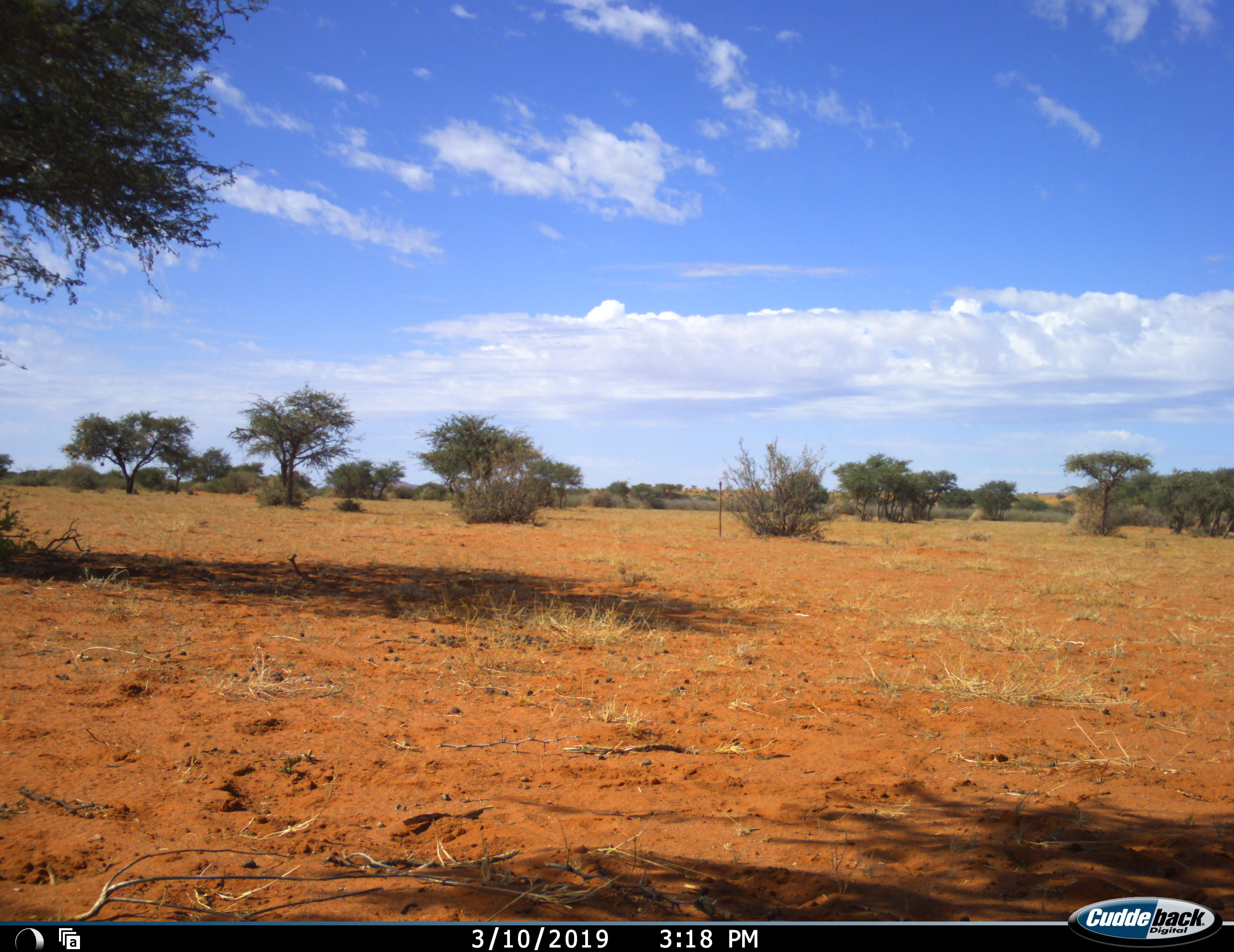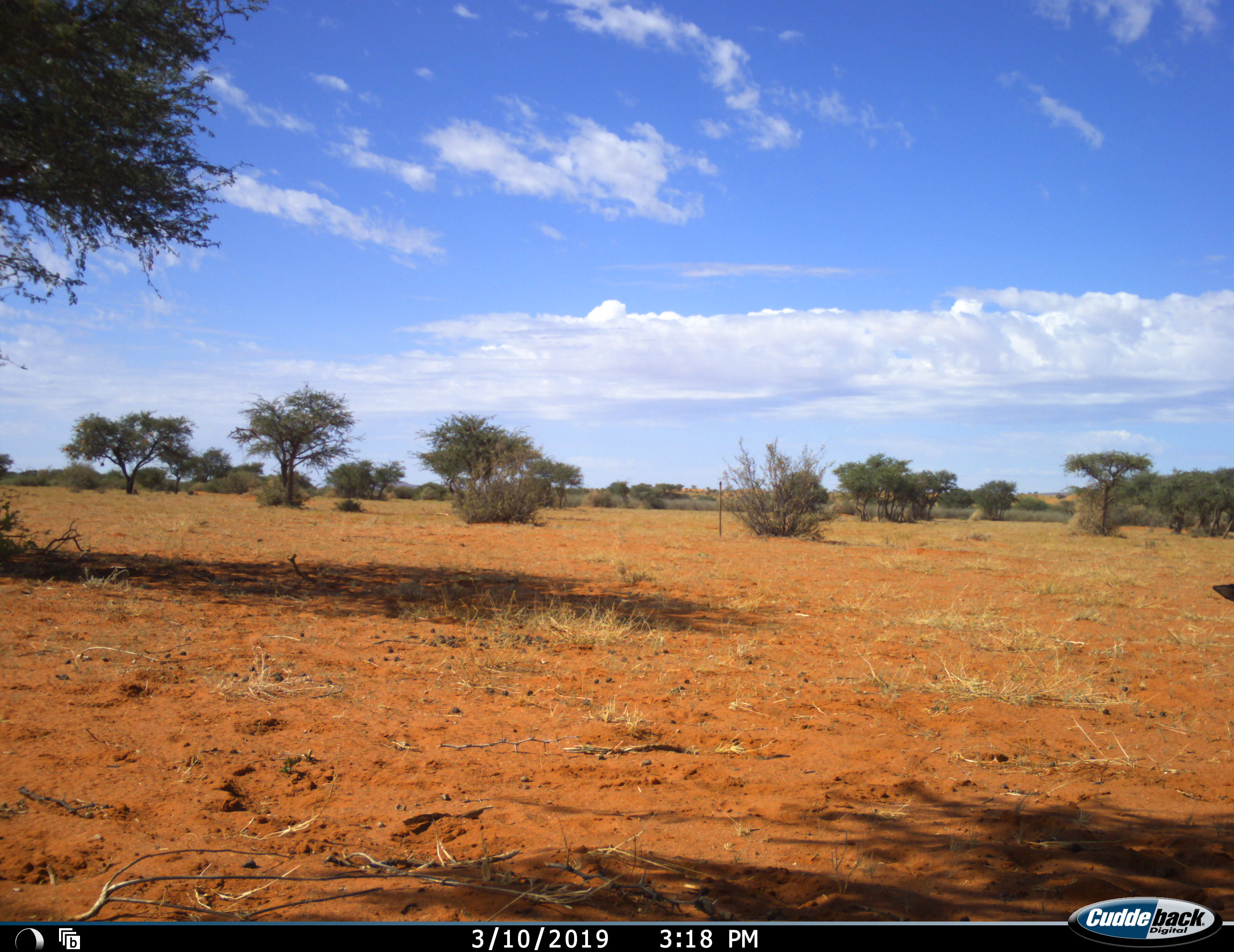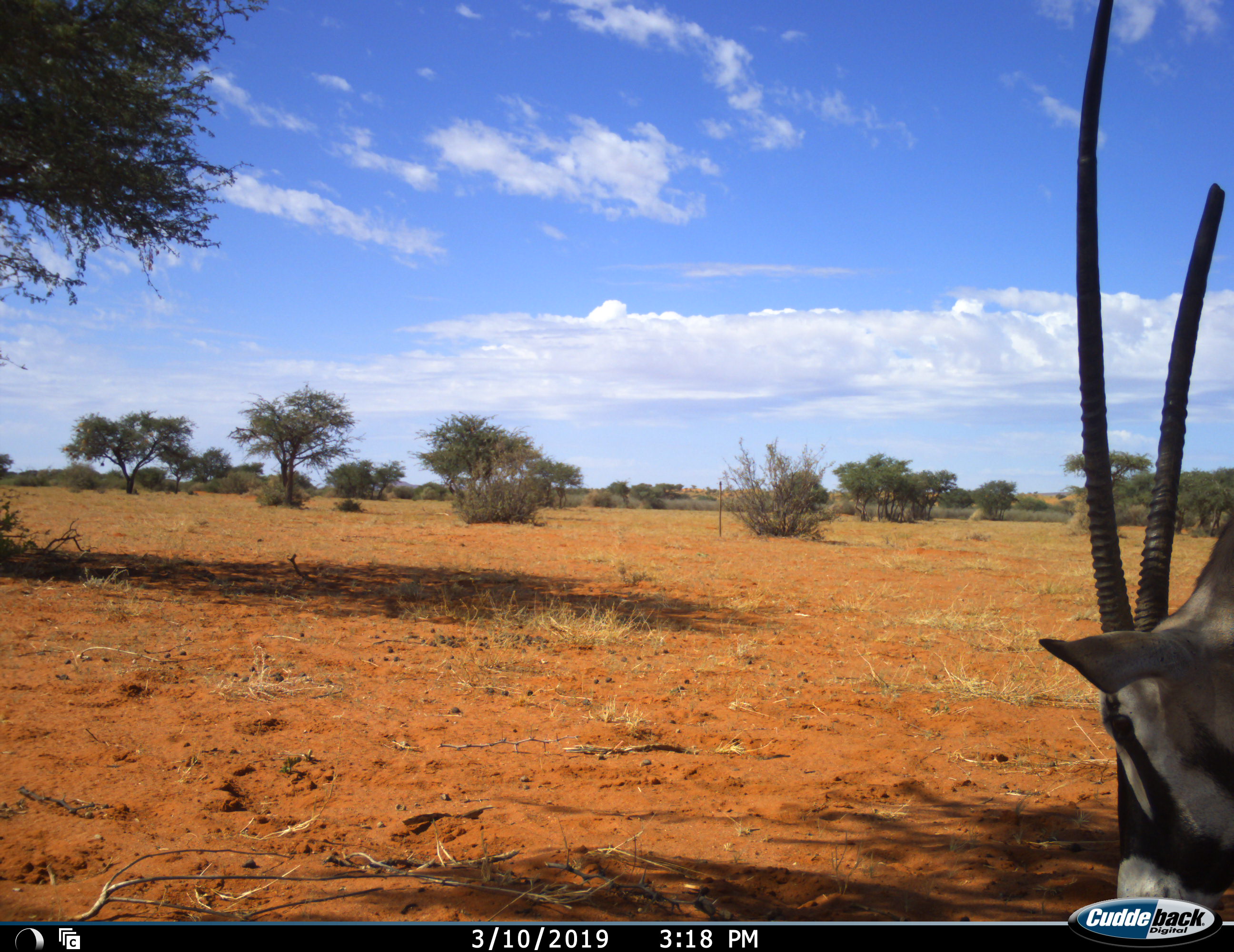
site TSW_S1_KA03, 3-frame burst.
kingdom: Animalia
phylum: Chordata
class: Mammalia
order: Artiodactyla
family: Bovidae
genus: Oryx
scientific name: Oryx gazella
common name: gemsbok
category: oryx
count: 1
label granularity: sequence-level